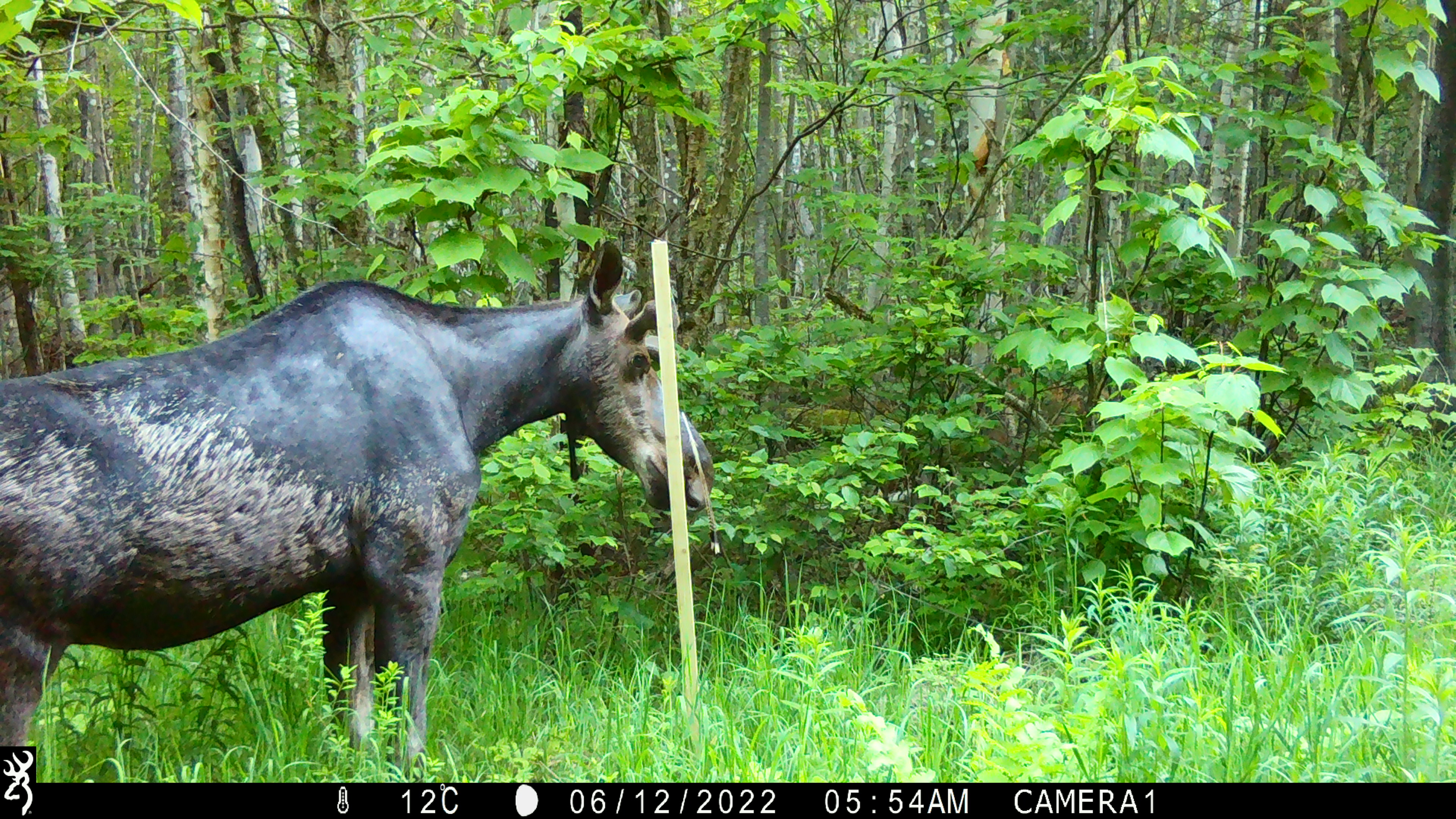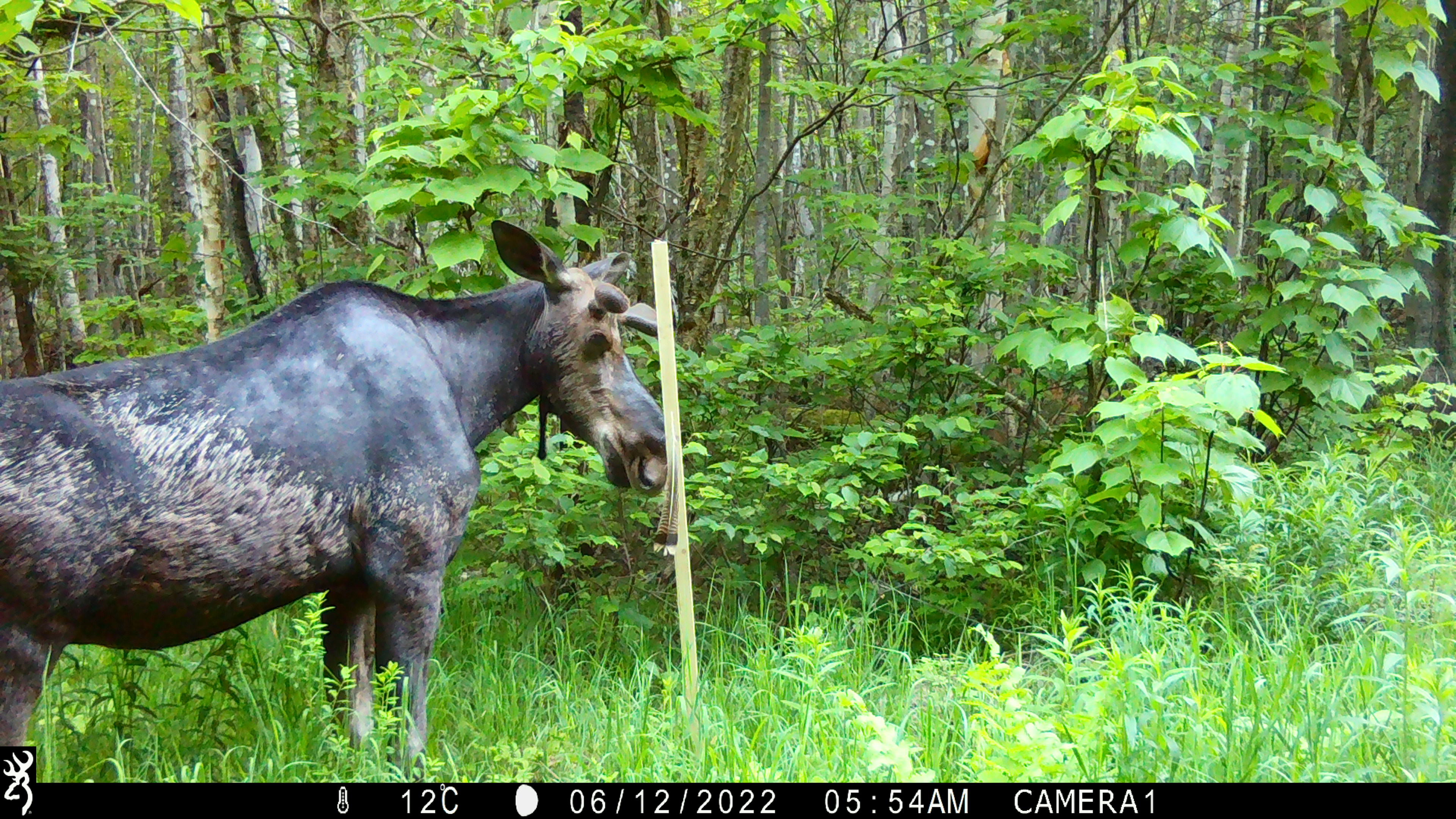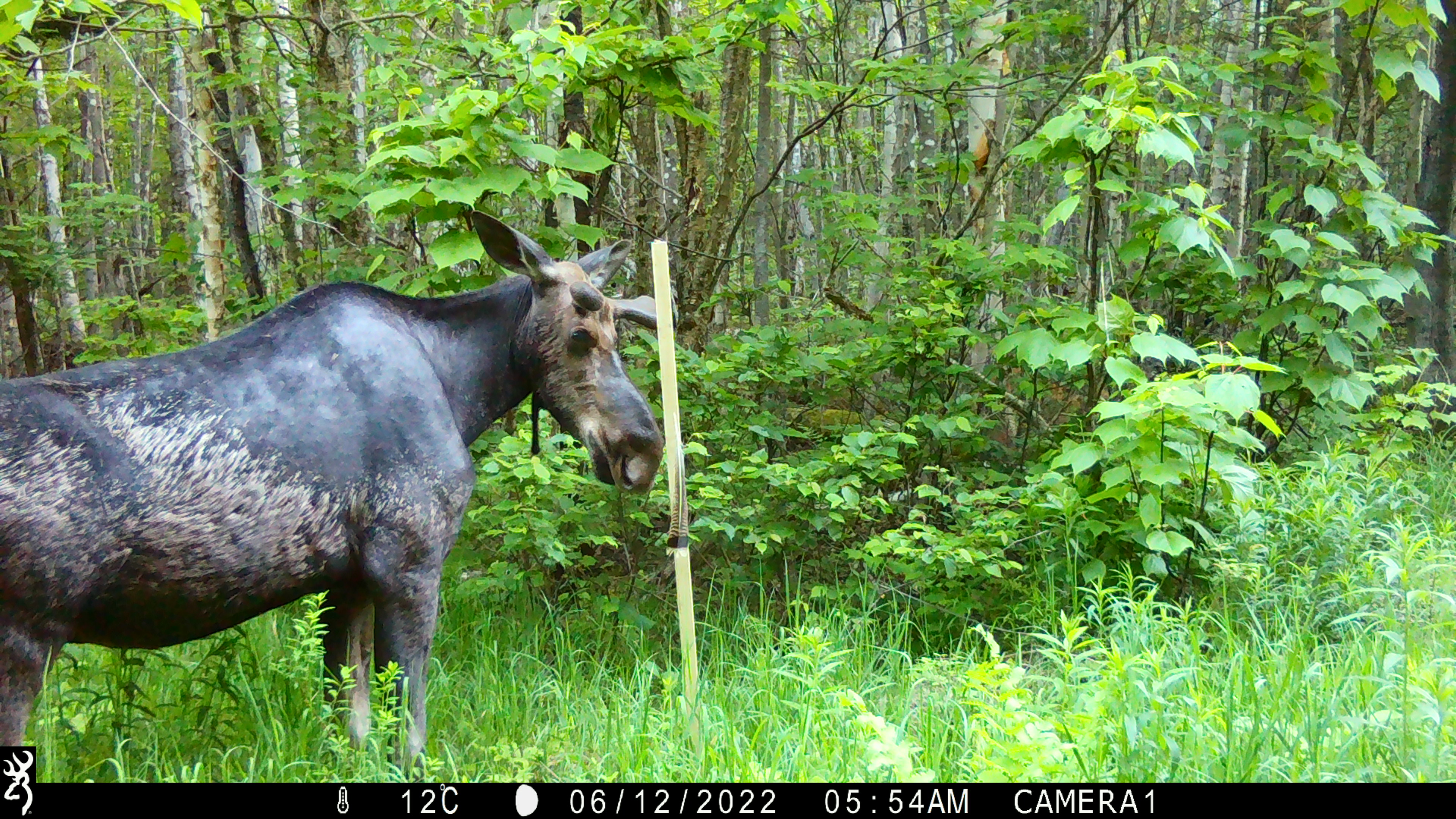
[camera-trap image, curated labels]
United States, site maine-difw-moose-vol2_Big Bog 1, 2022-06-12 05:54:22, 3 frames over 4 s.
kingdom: Animalia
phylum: Chordata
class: Mammalia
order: Artiodactyla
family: Cervidae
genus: Alces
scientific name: Alces alces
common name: moose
Moose (Alces alces).